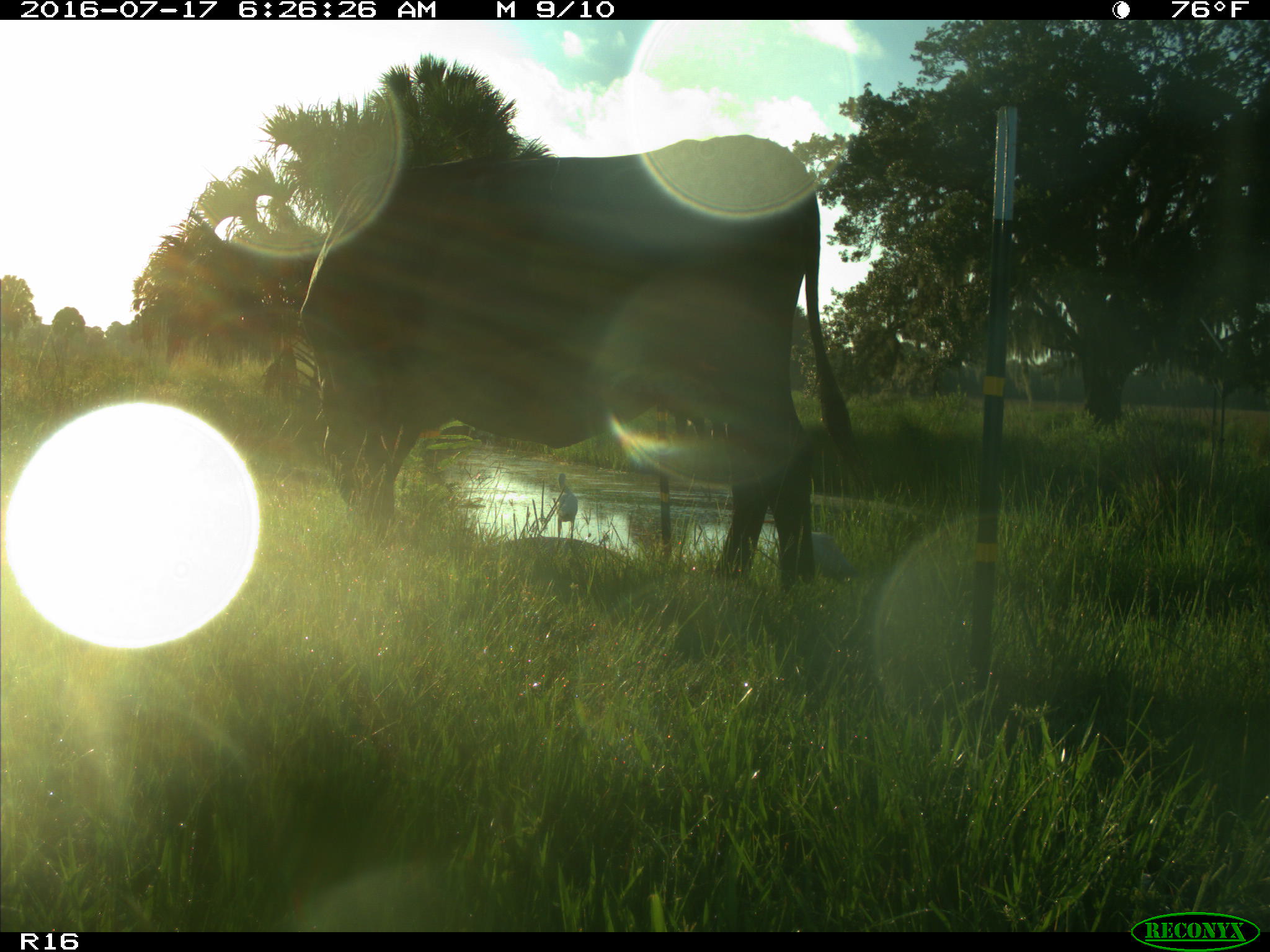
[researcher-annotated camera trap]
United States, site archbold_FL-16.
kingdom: Animalia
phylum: Chordata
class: Mammalia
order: Artiodactyla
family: Bovidae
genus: Bos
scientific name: Bos taurus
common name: domestic cow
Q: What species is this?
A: Bos taurus (domestic cow).